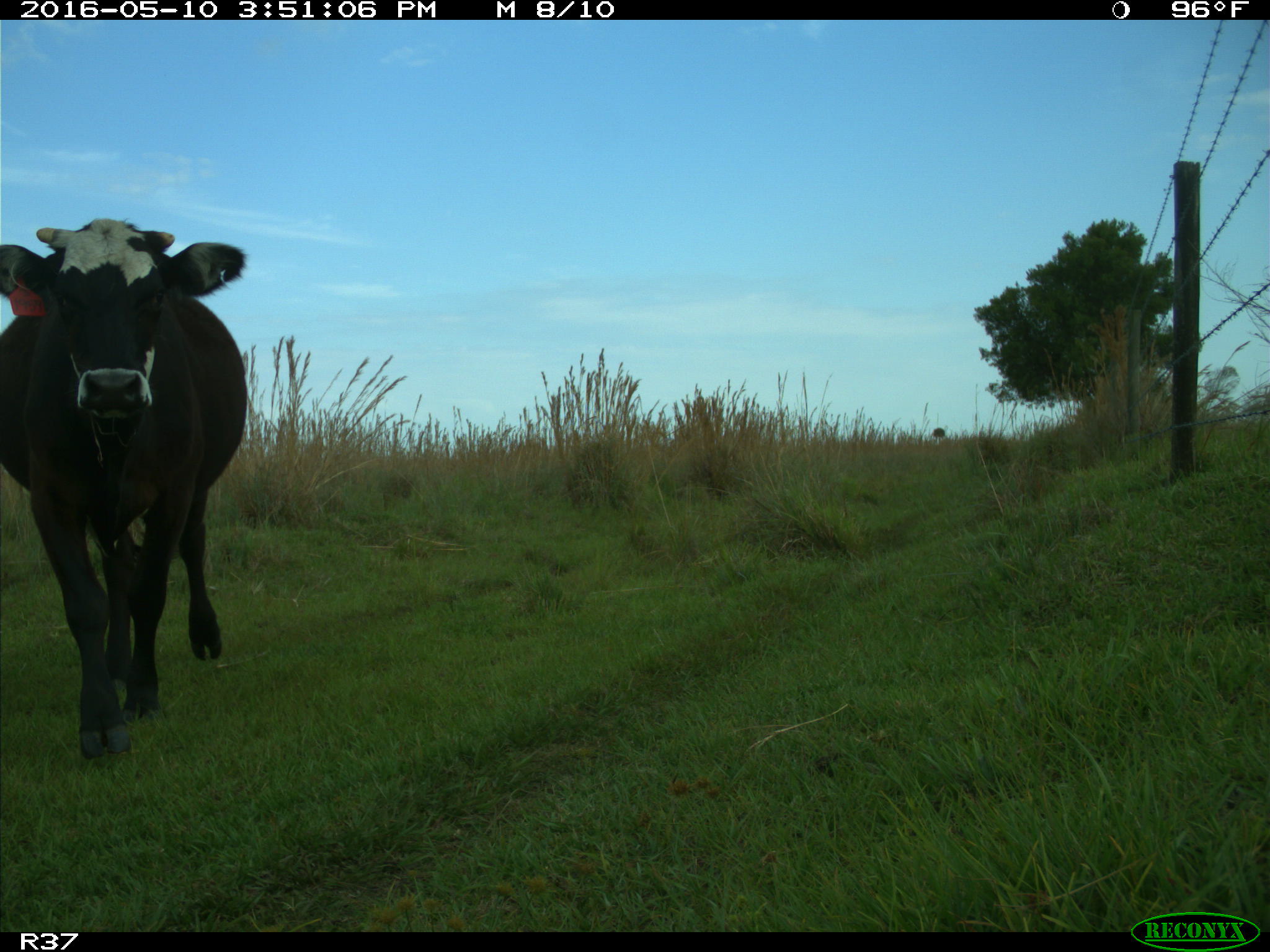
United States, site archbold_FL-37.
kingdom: Animalia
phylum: Chordata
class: Mammalia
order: Artiodactyla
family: Bovidae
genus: Bos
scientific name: Bos taurus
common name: domestic cow